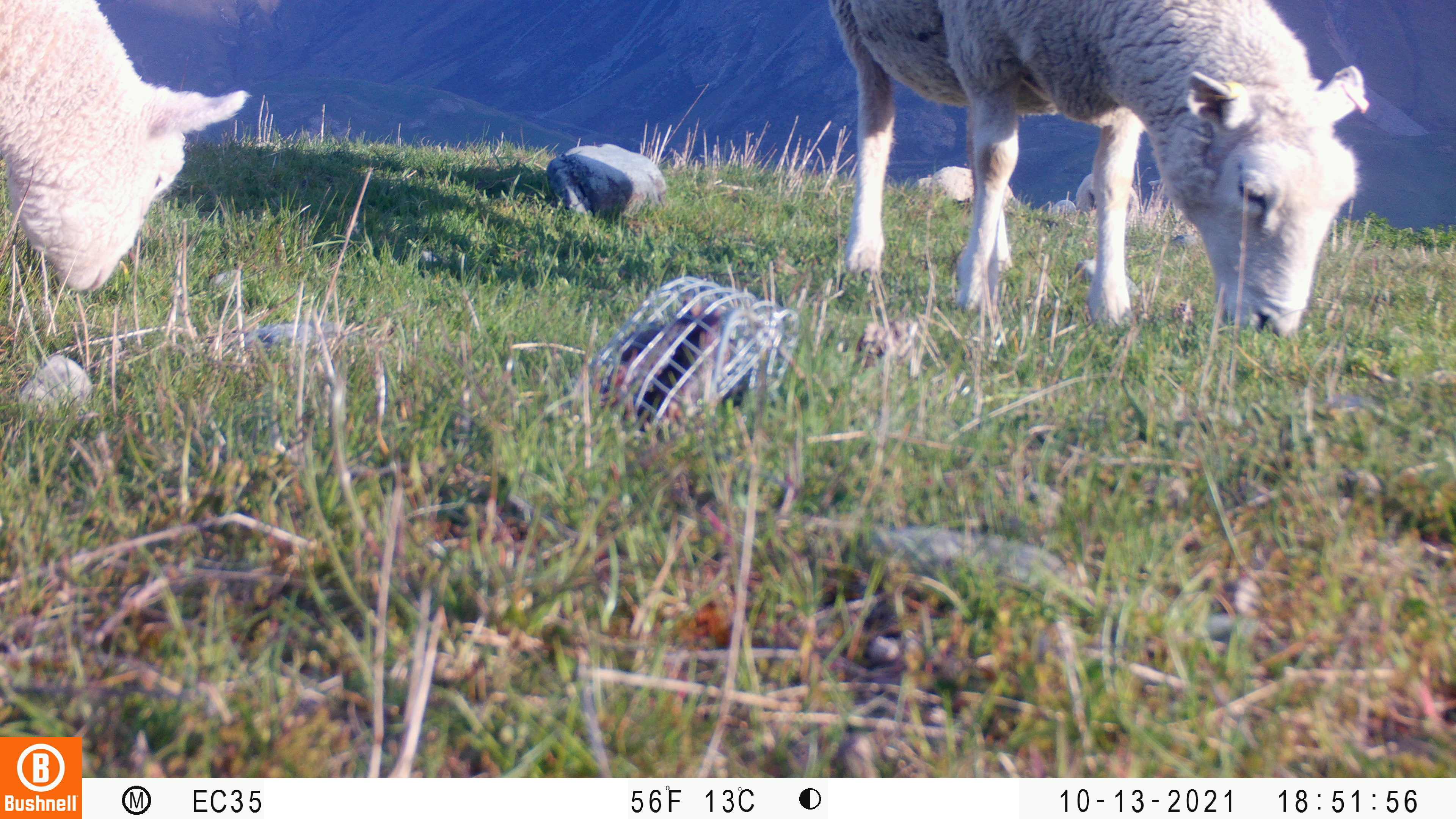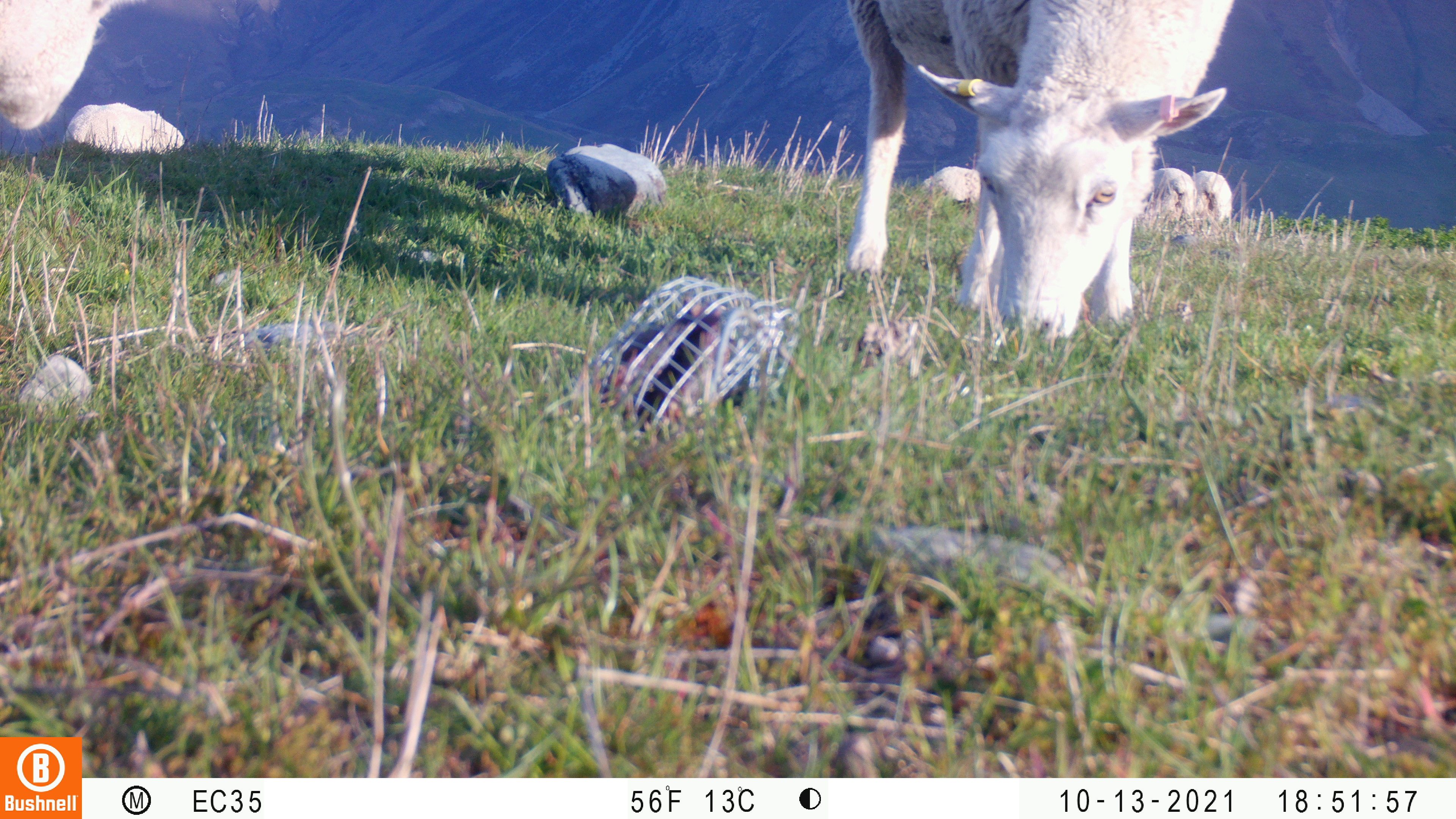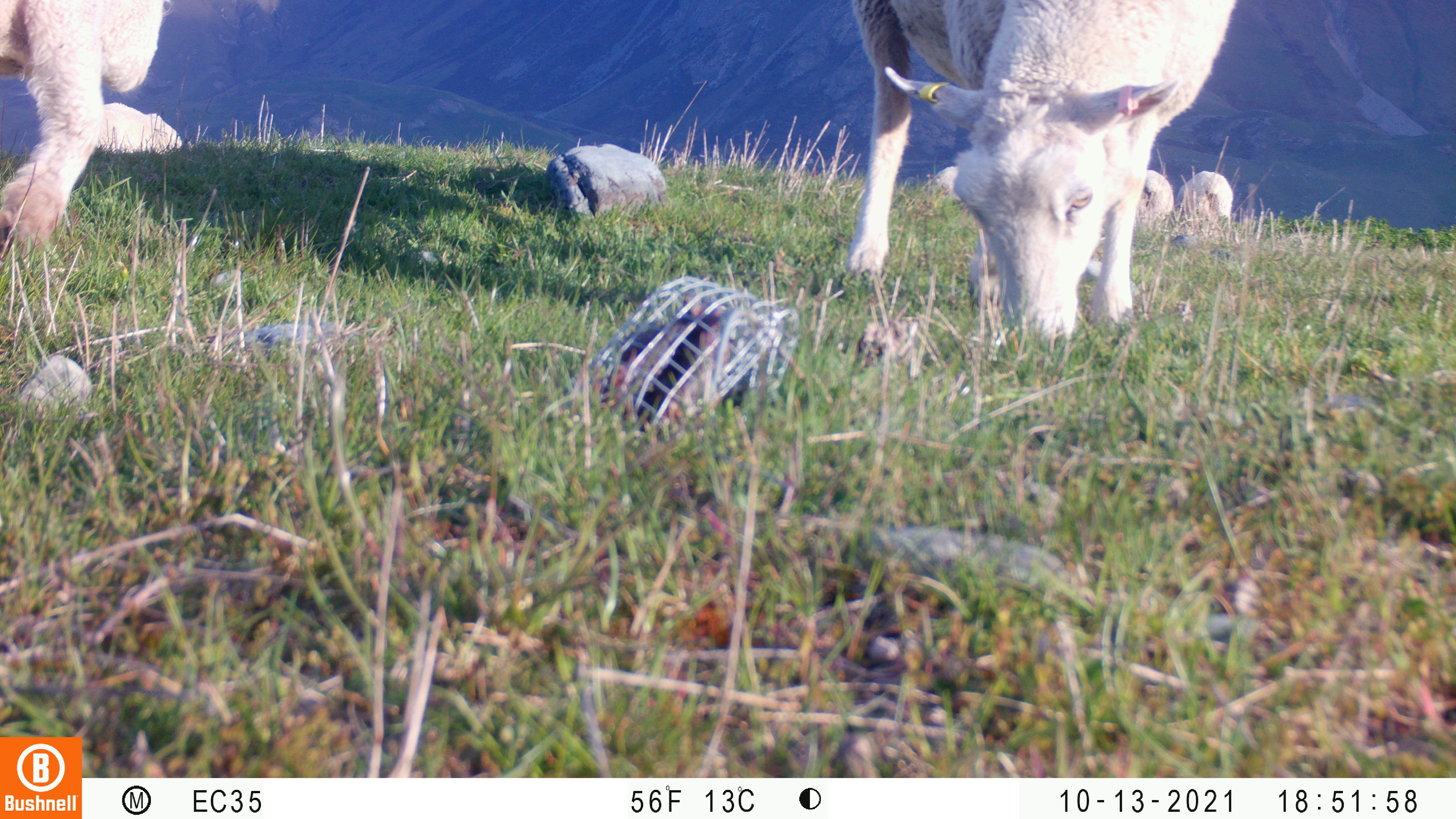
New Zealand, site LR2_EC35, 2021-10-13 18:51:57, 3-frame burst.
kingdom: Animalia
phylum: Chordata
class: Mammalia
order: Artiodactyla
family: Bovidae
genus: Bos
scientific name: Bos taurus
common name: domestic cow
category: cow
Cow (domestic cow) (Bos taurus).